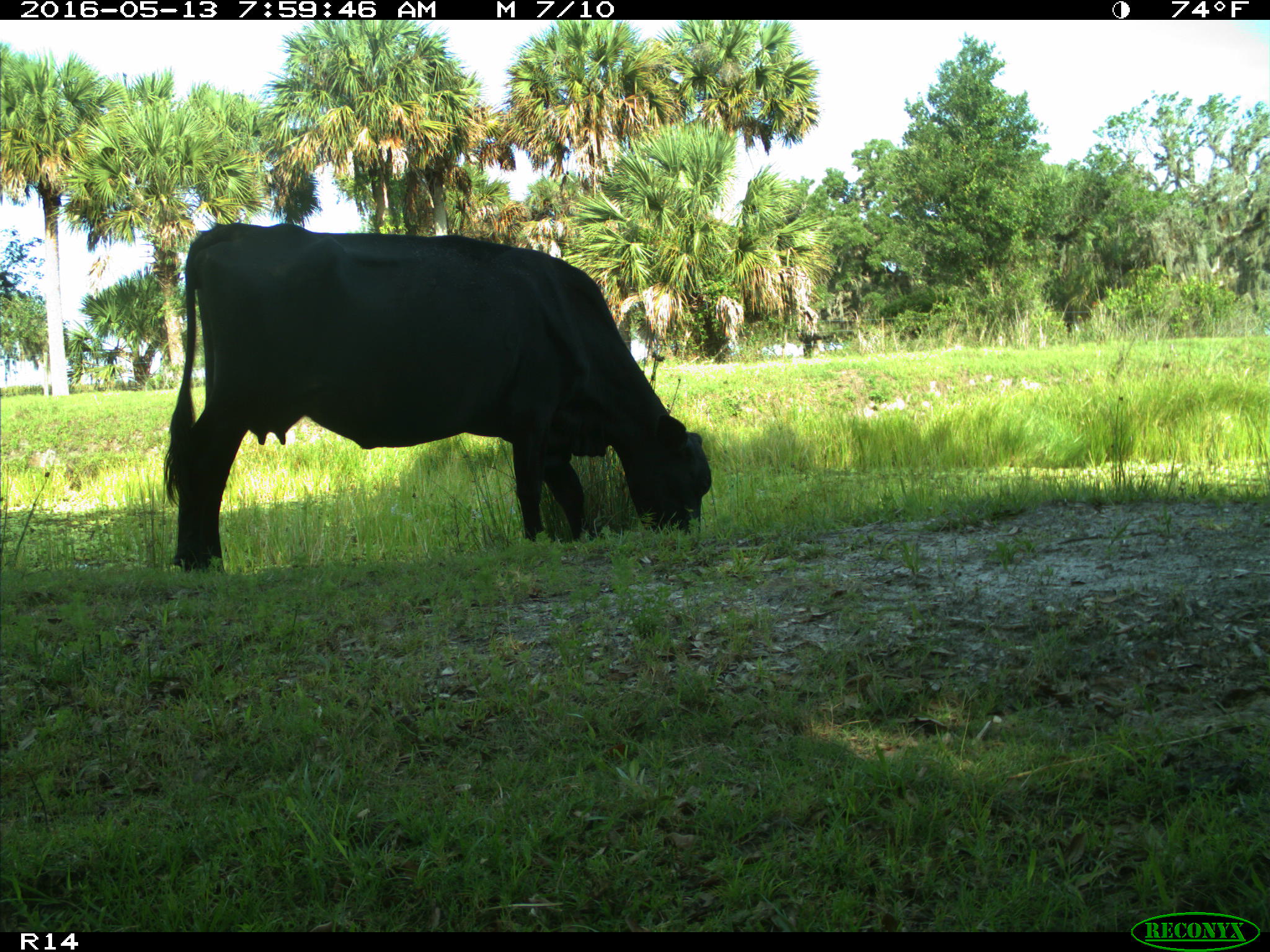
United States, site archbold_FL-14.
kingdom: Animalia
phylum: Chordata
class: Mammalia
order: Artiodactyla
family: Bovidae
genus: Bos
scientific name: Bos taurus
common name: domestic cow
Bos taurus (domestic cow).